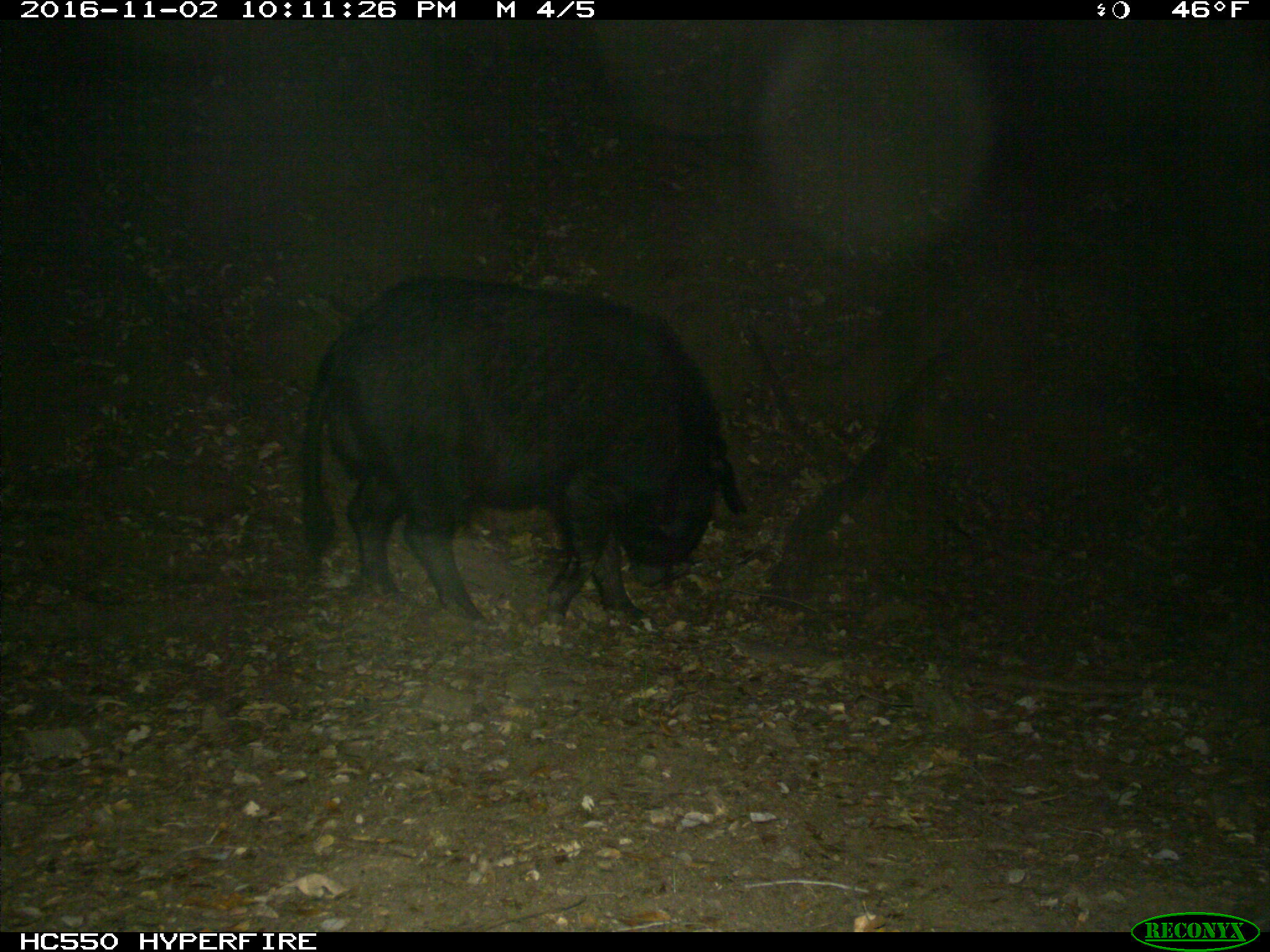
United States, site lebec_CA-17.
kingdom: Animalia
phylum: Chordata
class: Mammalia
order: Artiodactyla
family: Suidae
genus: Sus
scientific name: Sus scrofa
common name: wild boar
Sus scrofa (wild boar).